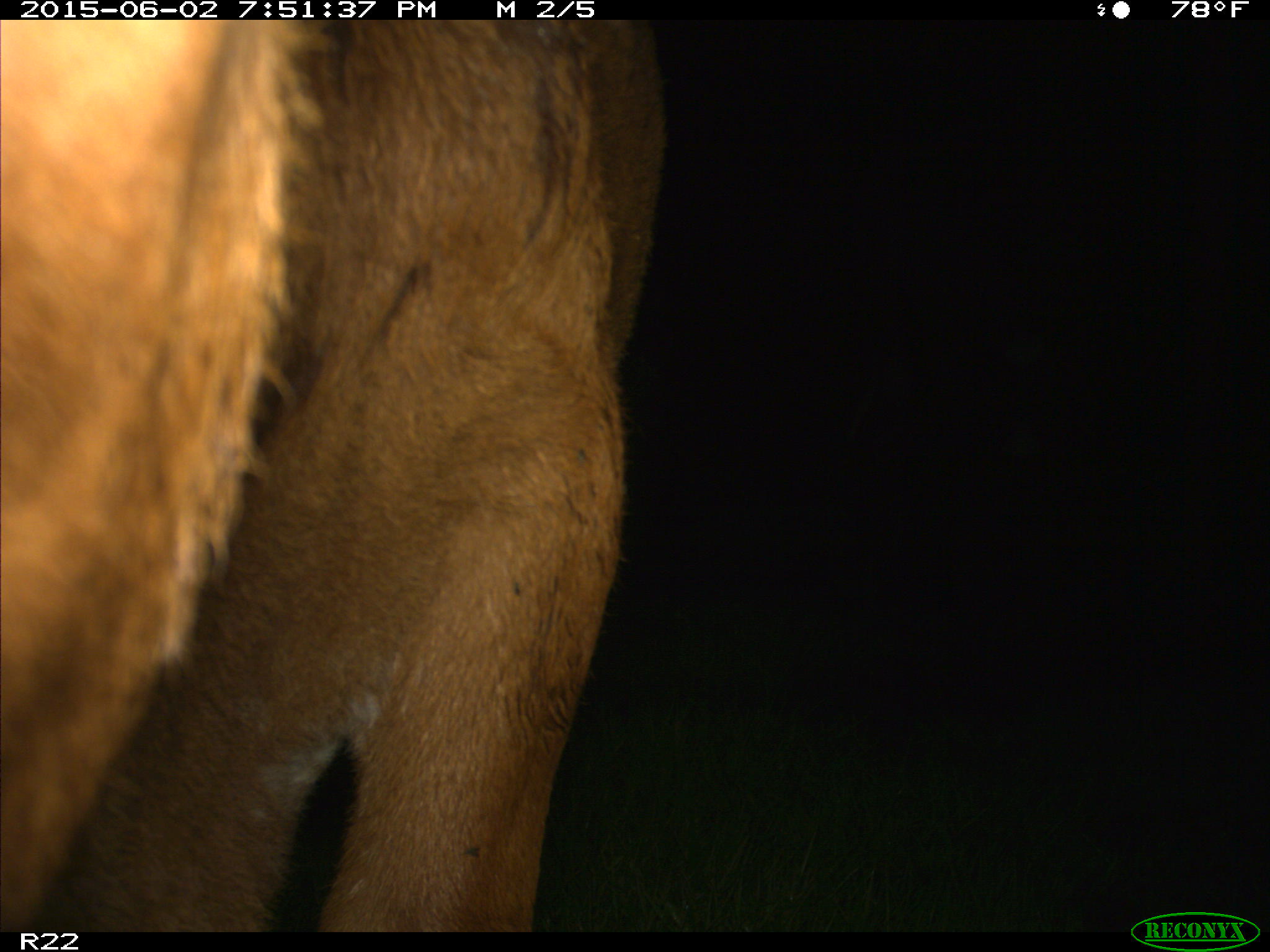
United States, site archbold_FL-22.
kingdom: Animalia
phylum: Chordata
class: Mammalia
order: Artiodactyla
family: Bovidae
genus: Bos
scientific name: Bos taurus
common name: domestic cow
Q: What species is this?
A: Bos taurus (domestic cow).